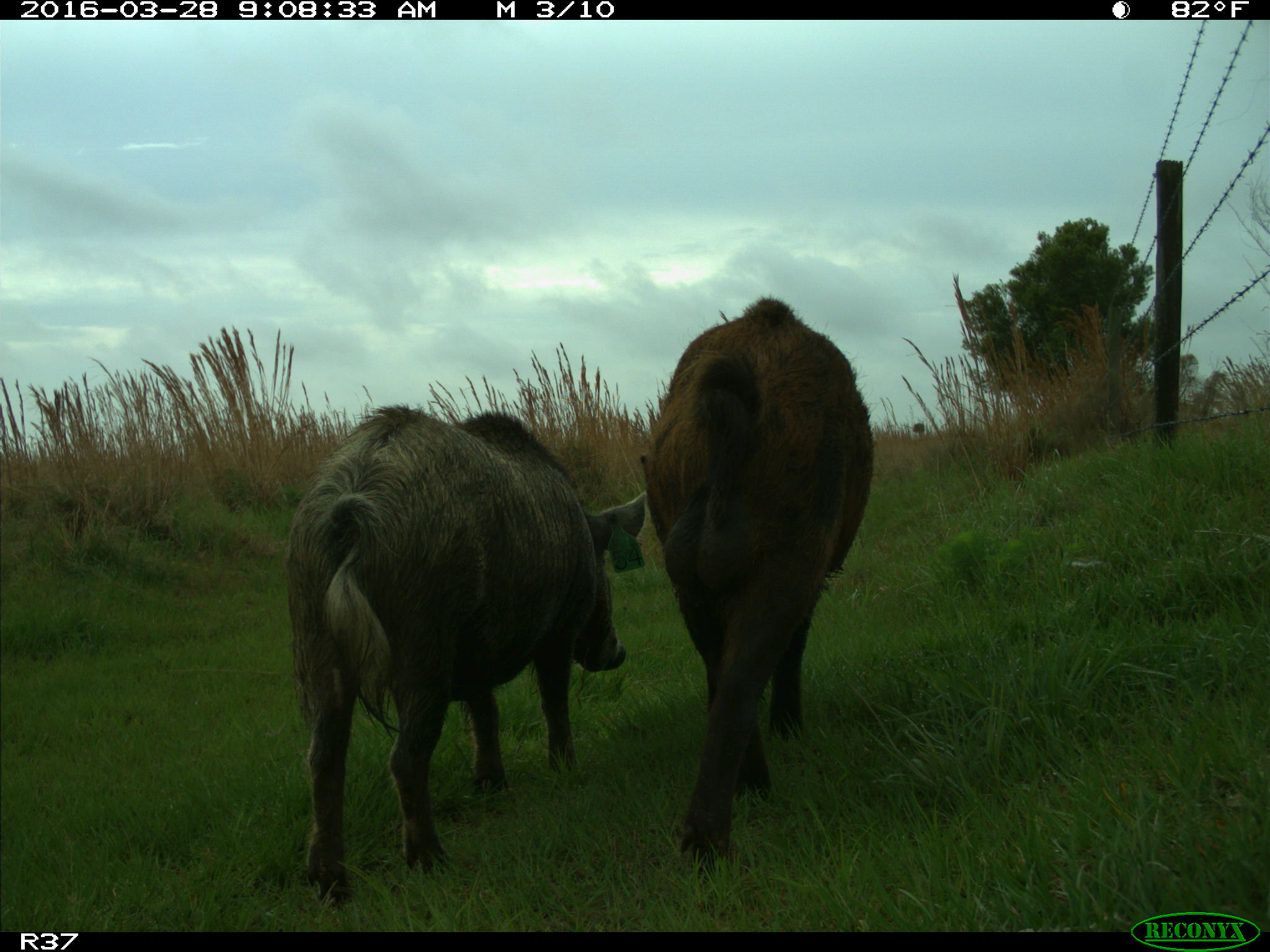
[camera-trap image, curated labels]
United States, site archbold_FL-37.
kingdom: Animalia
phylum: Chordata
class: Mammalia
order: Artiodactyla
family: Suidae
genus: Sus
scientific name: Sus scrofa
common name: wild boar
Sus scrofa (wild boar).